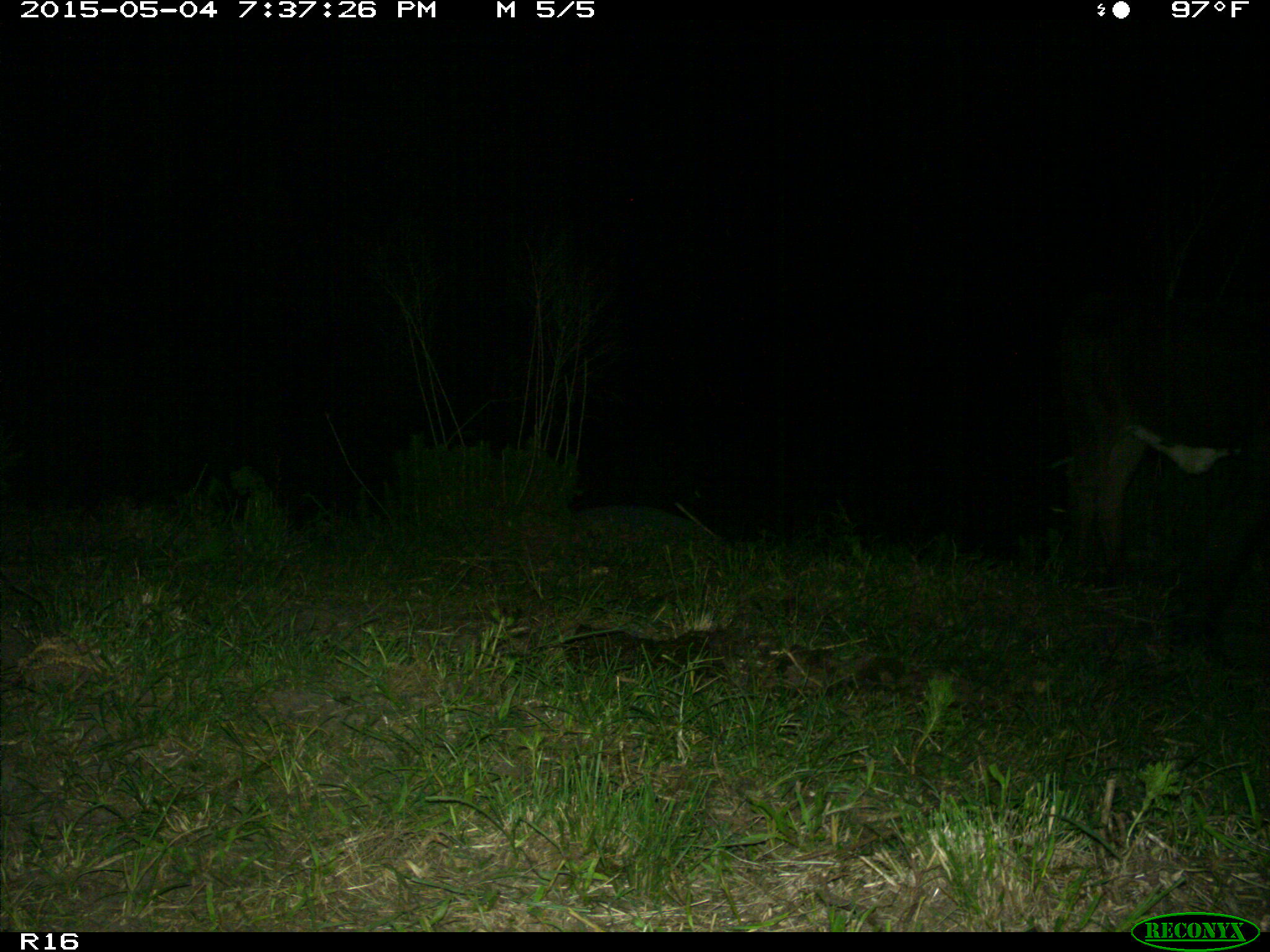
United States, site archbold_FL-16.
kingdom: Animalia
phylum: Chordata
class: Mammalia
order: Artiodactyla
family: Bovidae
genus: Bos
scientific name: Bos taurus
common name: domestic cow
Bos taurus (domestic cow).